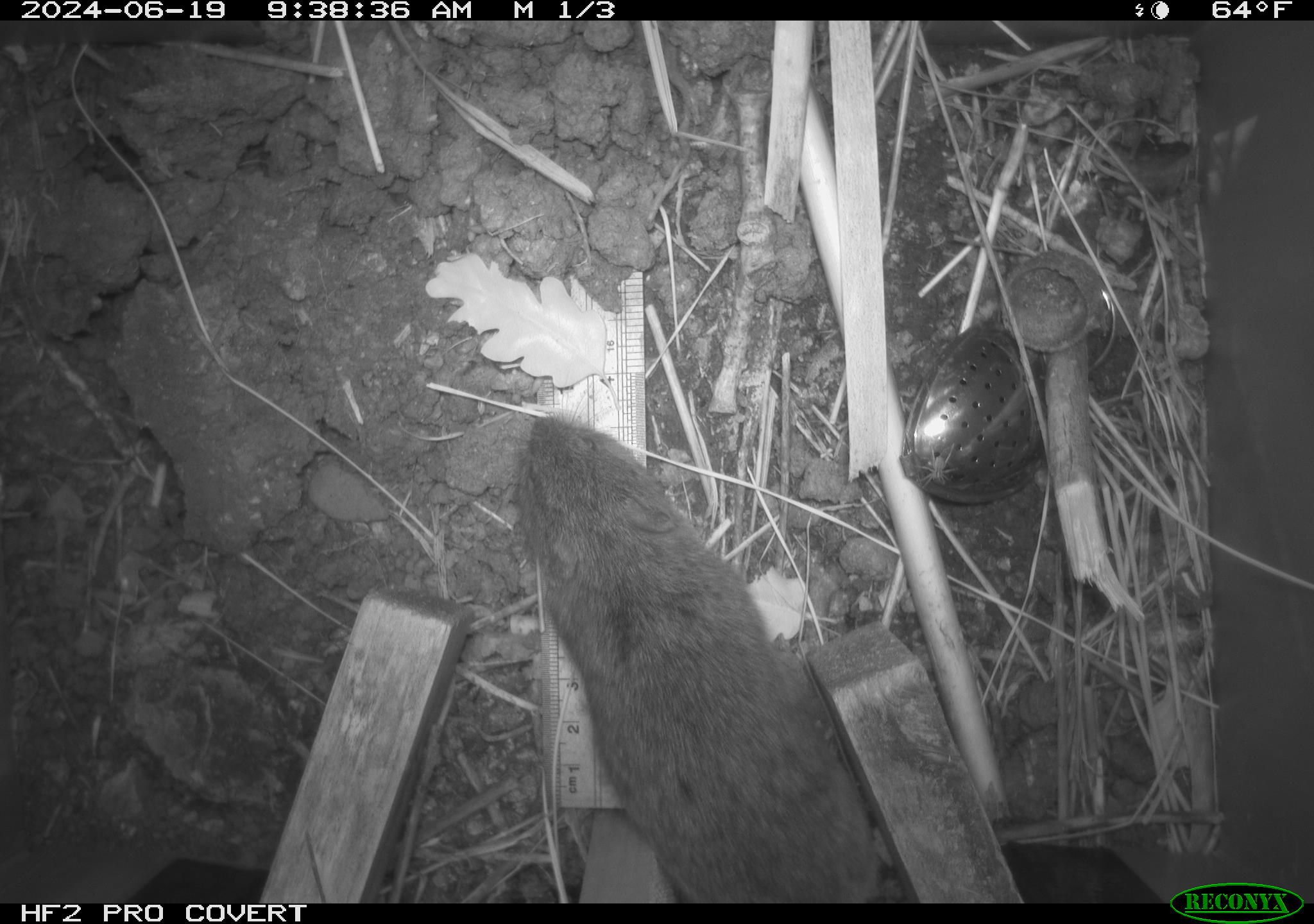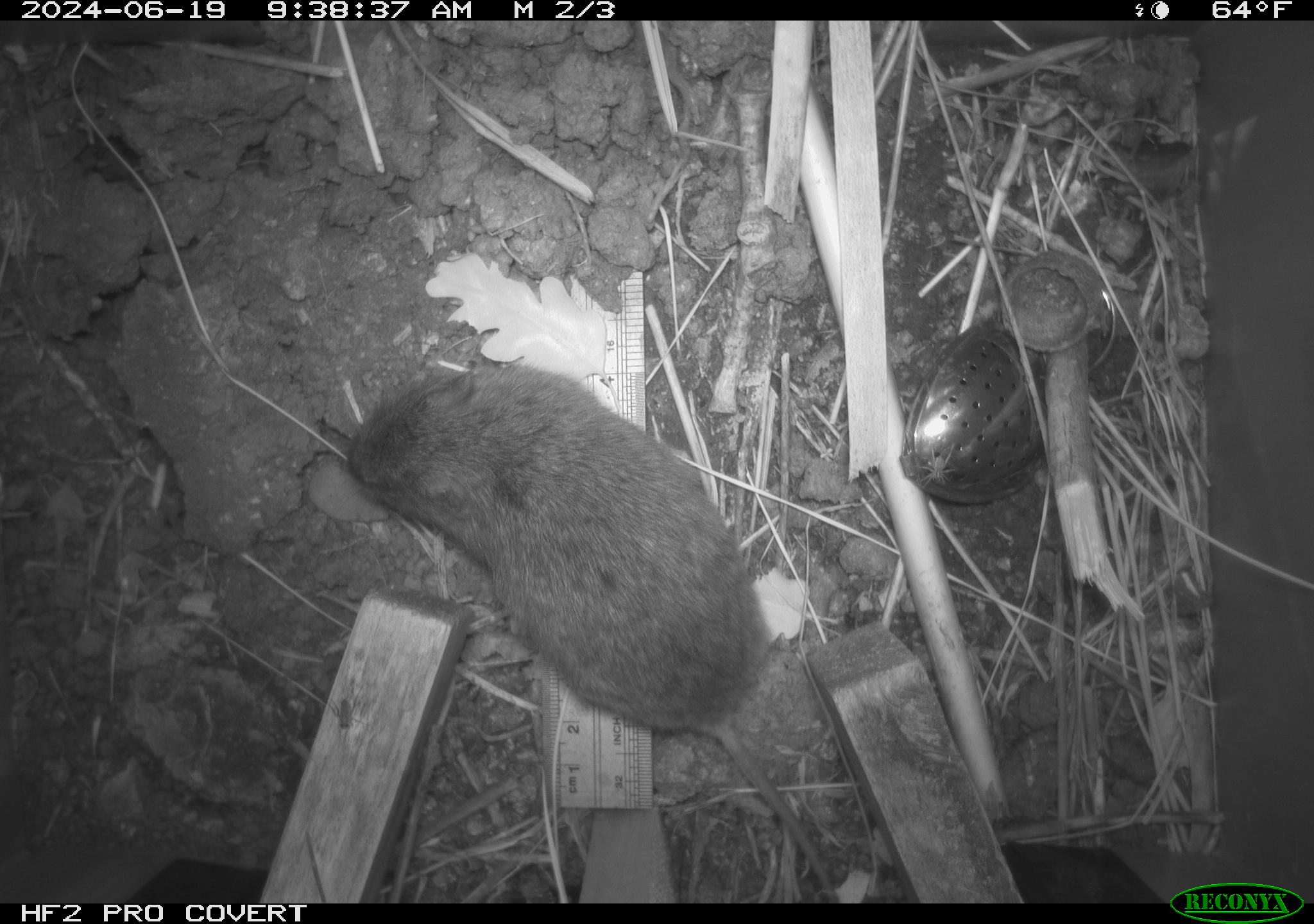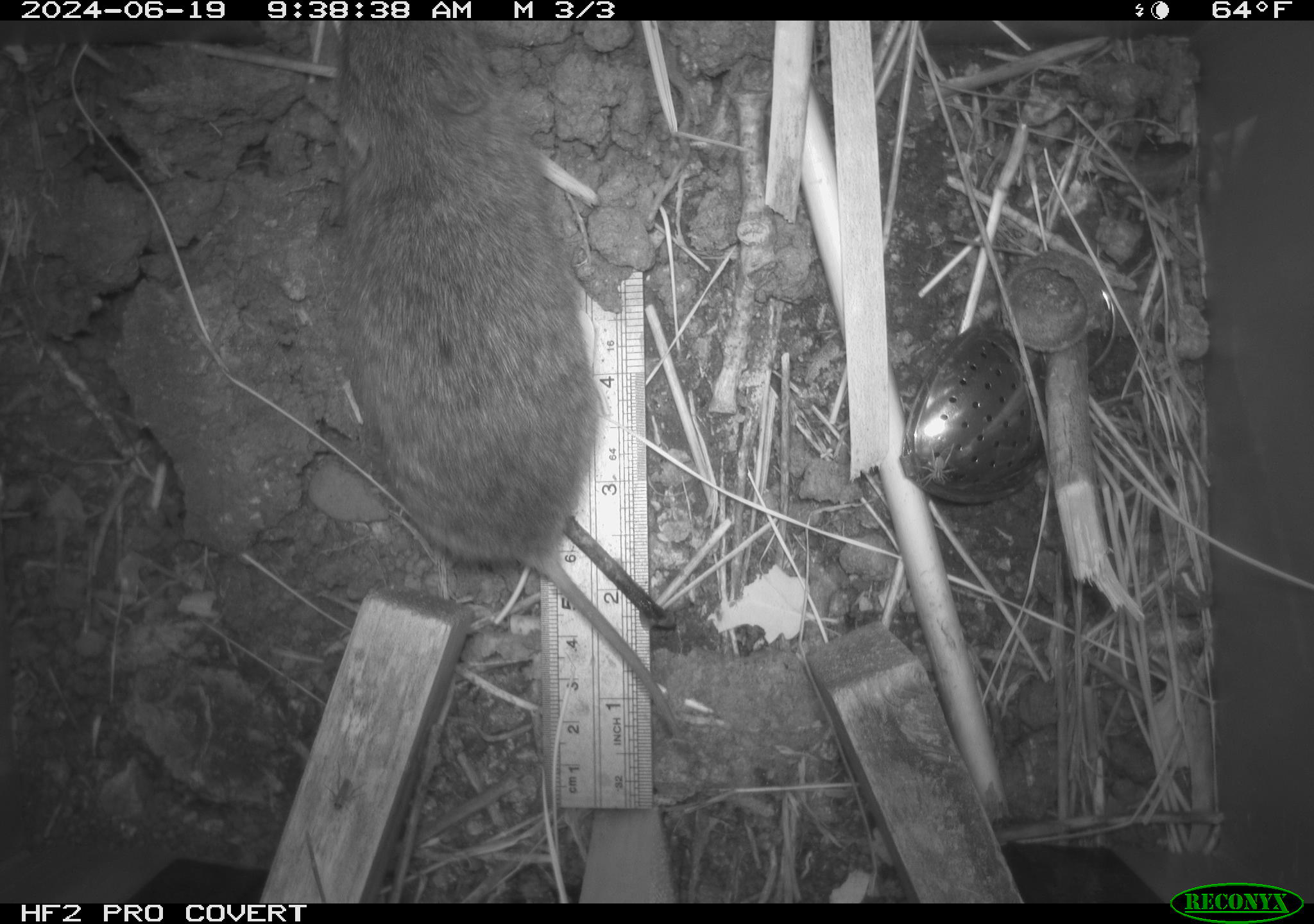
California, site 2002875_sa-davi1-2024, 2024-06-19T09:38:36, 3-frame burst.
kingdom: Animalia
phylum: Chordata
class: Mammalia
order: Rodentia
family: Cricetidae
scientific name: Arvicolinae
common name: voles, lemmings, and muskrats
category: arvicolinae subfamily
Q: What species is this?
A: Arvicolinae subfamily (voles, lemmings, and muskrats) (Arvicolinae).